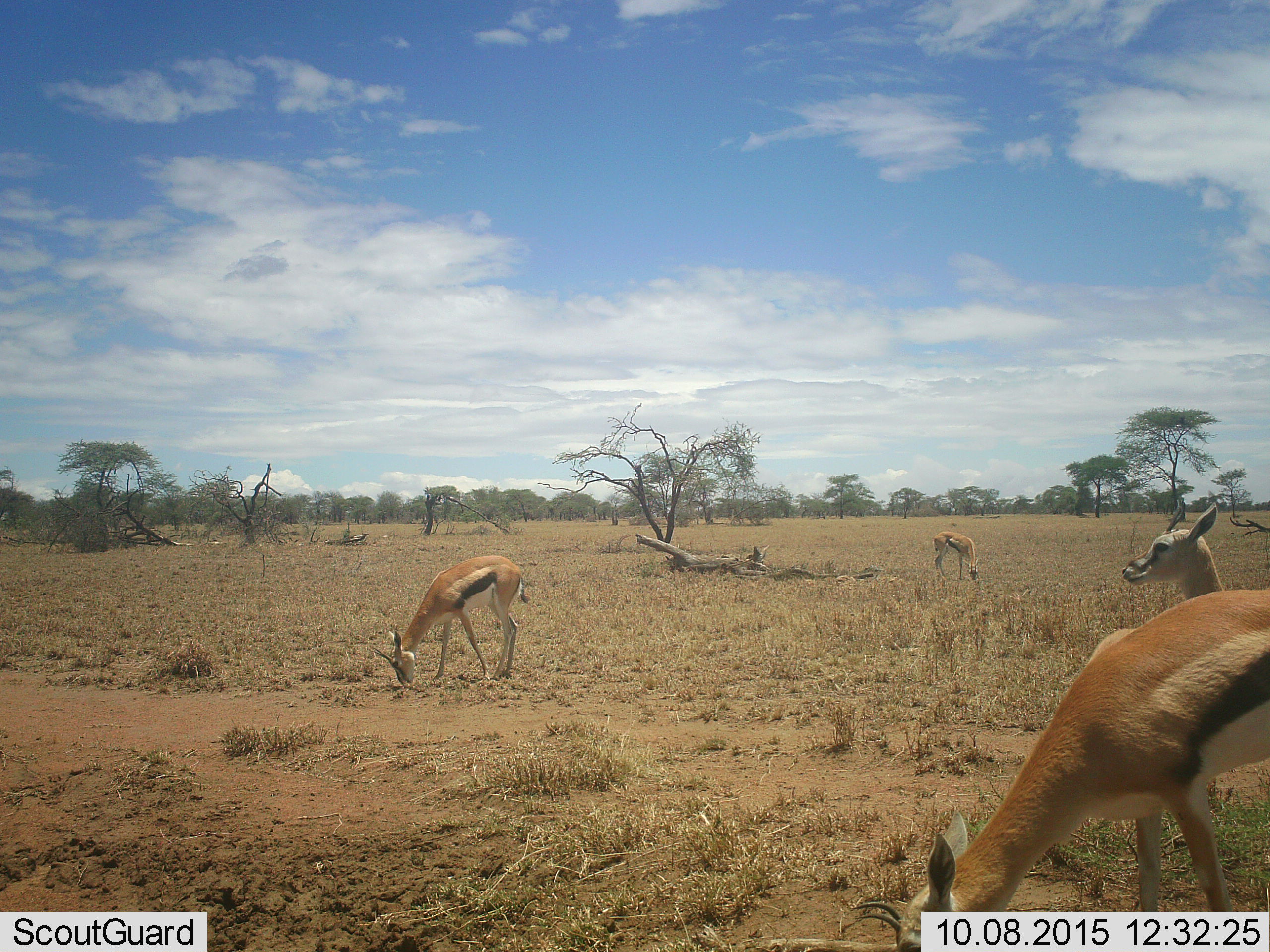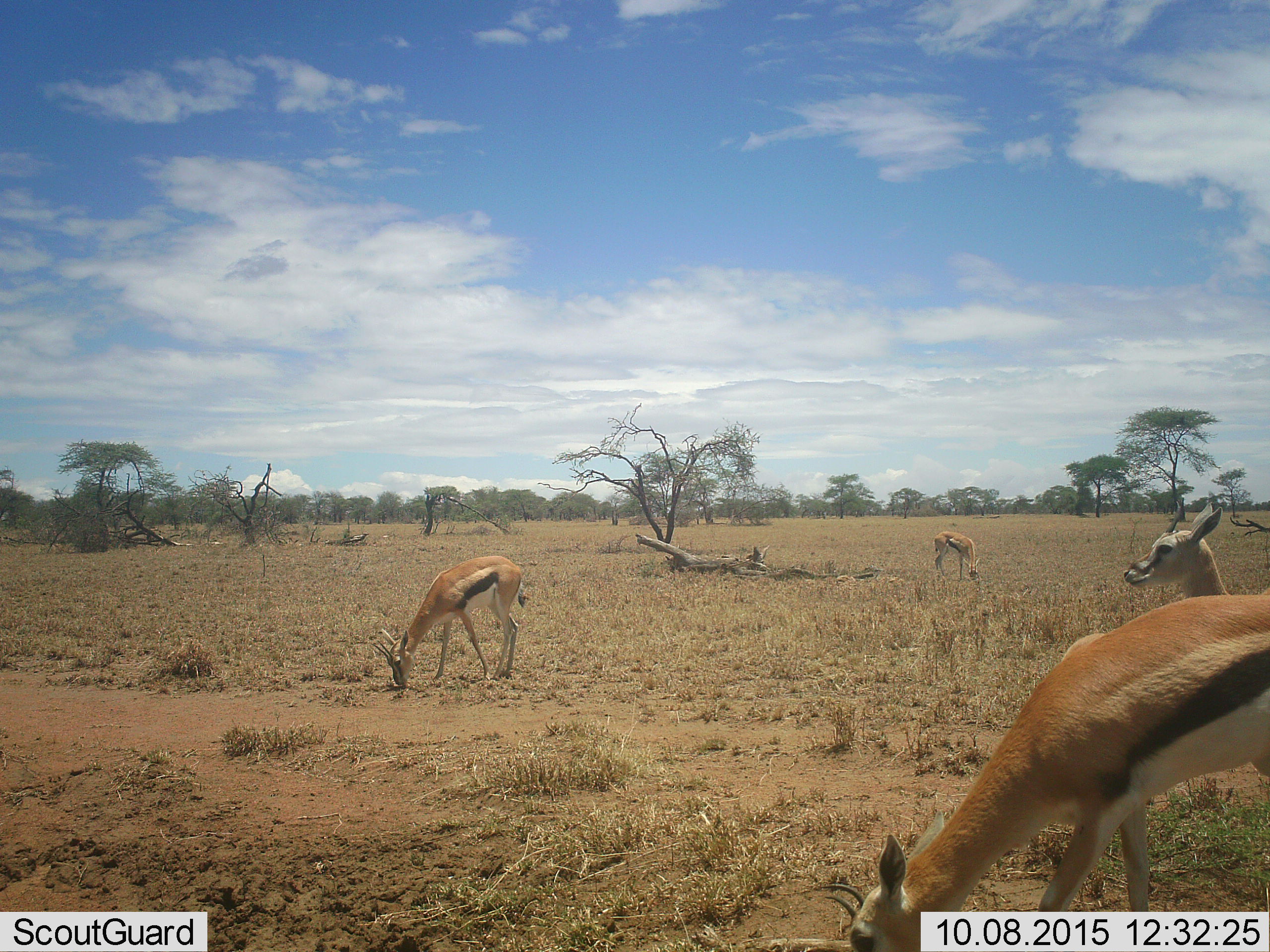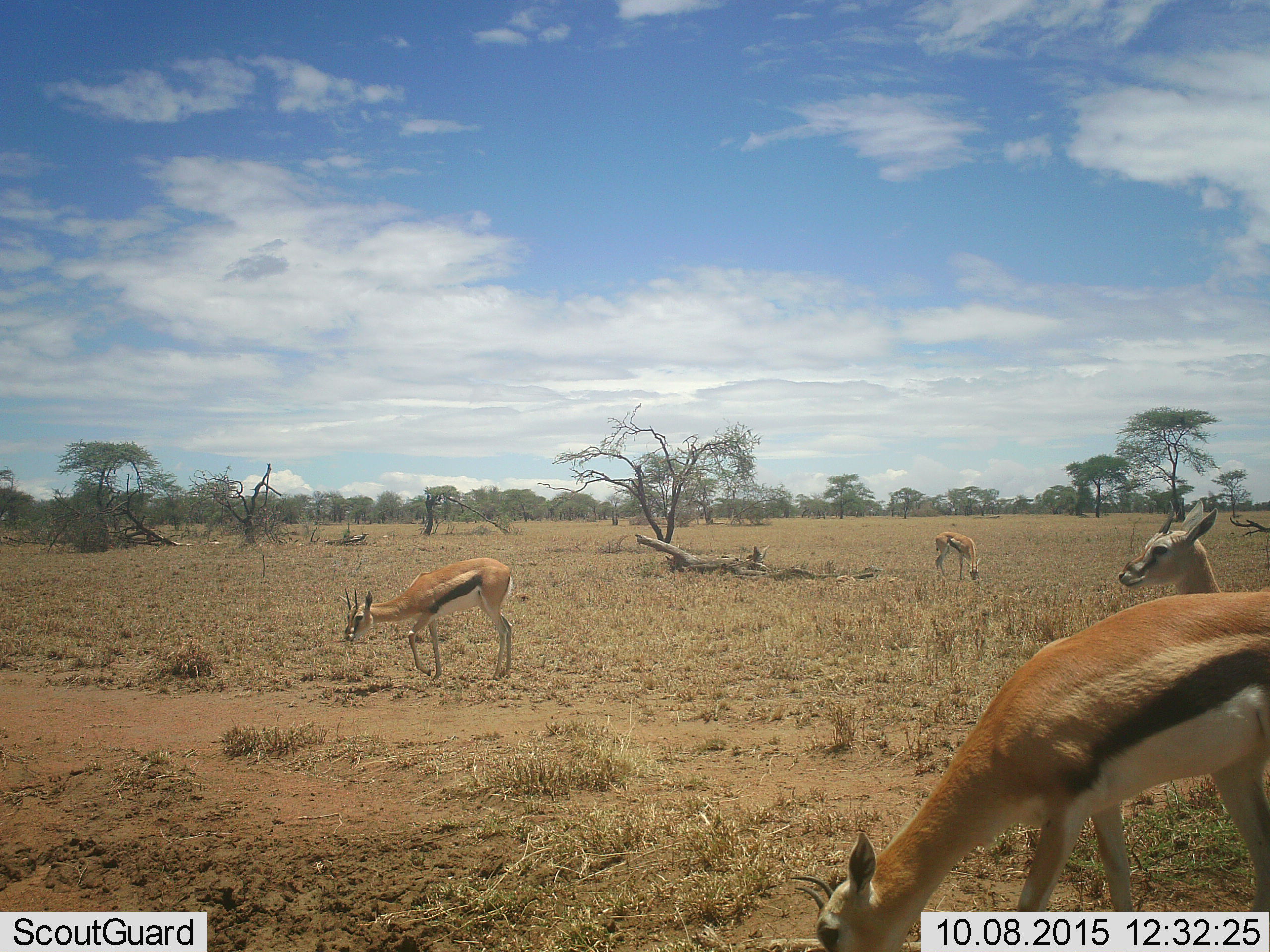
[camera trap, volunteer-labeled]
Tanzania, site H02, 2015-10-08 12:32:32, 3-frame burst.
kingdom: Animalia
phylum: Chordata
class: Mammalia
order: Artiodactyla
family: Bovidae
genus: Eudorcas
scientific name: Eudorcas thomsonii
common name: thomson's gazelle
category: gazellethomsons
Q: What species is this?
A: Gazellethomsons (thomson's gazelle) (Eudorcas thomsonii).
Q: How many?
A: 4.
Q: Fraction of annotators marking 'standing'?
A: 80%.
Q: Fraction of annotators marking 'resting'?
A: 0%.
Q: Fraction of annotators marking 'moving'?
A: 40%.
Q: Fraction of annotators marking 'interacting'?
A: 0%.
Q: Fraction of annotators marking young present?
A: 0%.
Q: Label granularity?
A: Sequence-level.